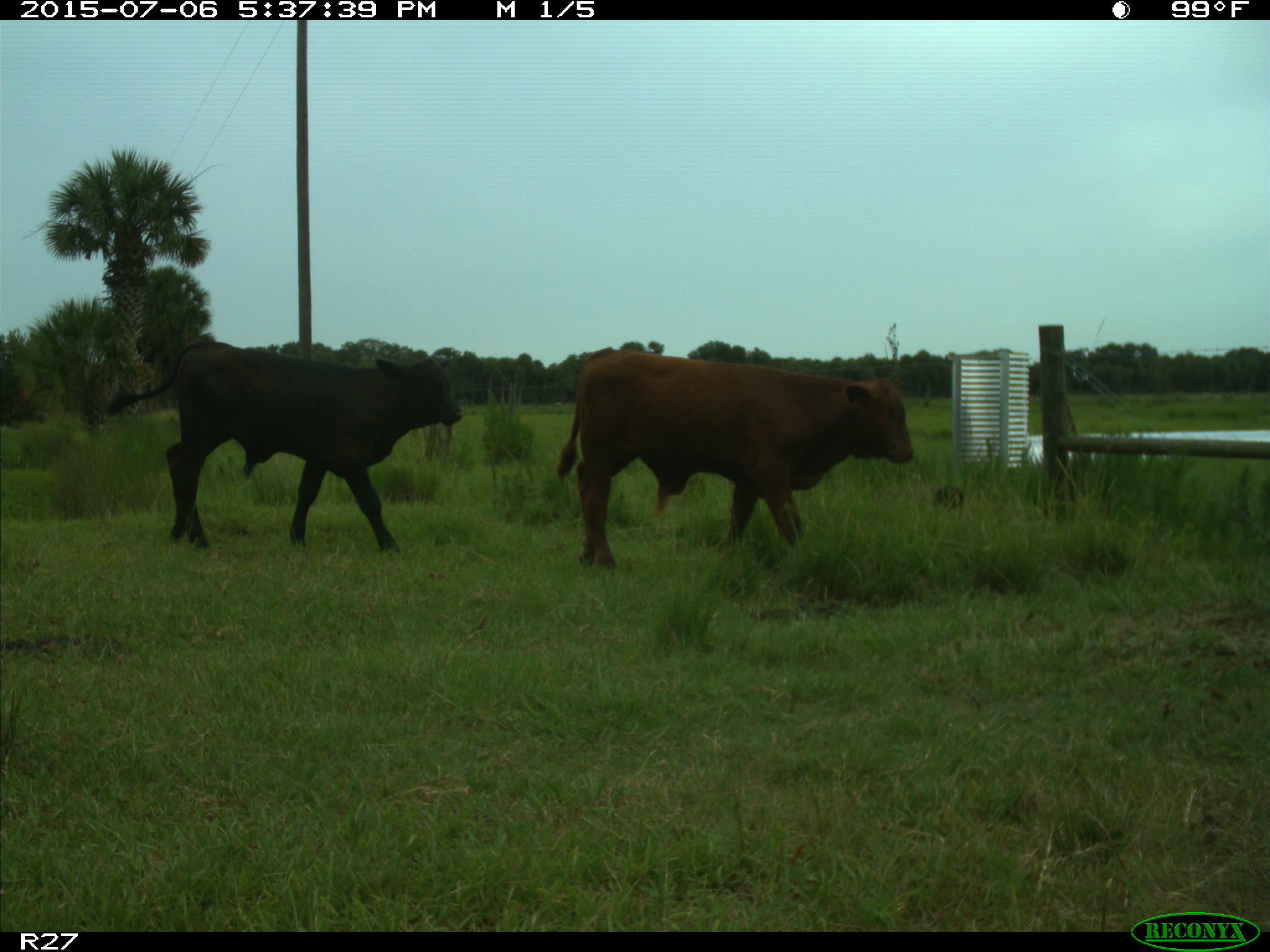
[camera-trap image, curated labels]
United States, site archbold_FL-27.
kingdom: Animalia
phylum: Chordata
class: Mammalia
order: Artiodactyla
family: Bovidae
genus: Bos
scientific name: Bos taurus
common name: domestic cow